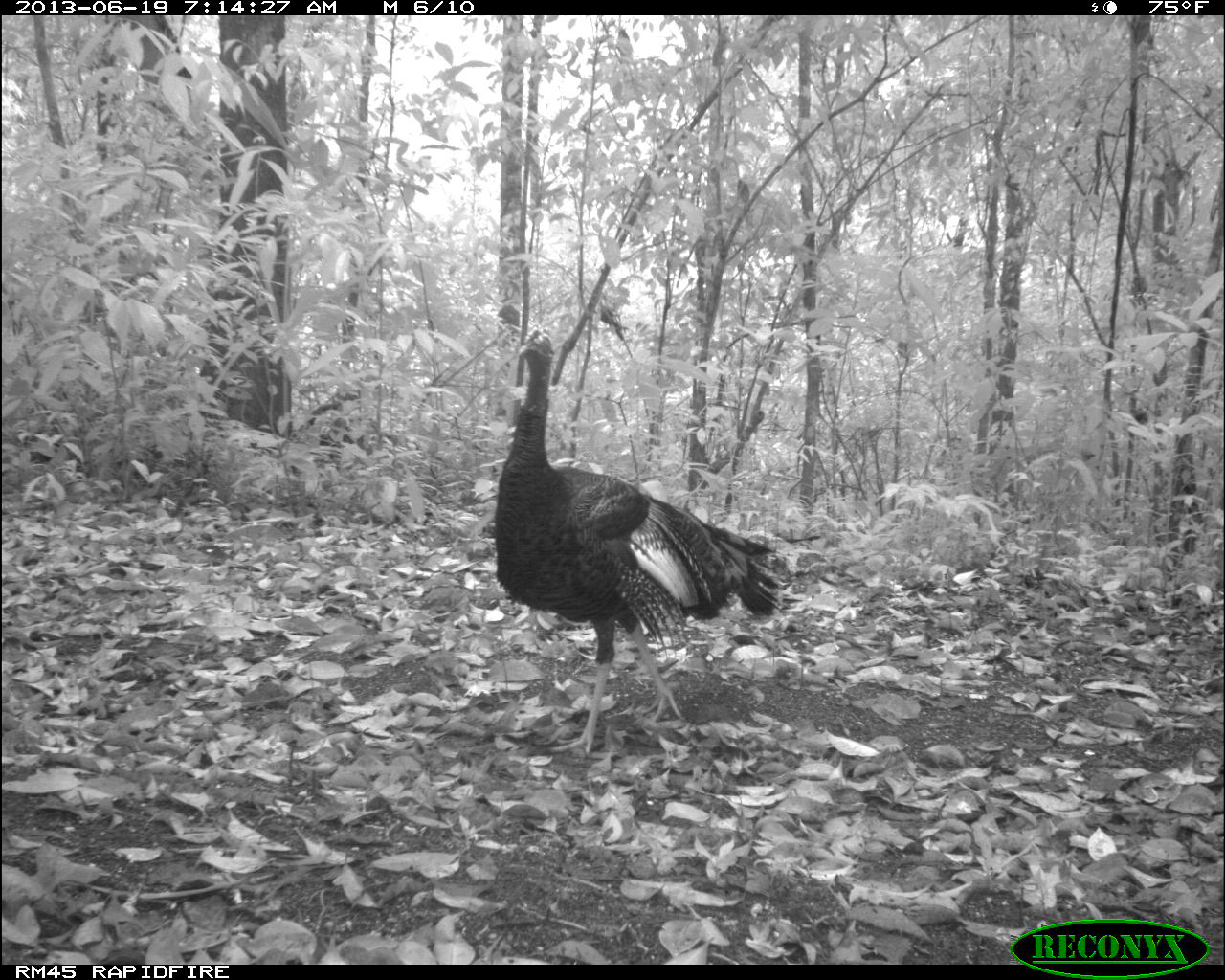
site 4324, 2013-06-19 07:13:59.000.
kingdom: Animalia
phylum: Chordata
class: Aves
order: Galliformes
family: Phasianidae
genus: Meleagris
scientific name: Meleagris ocellata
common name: ocellated turkey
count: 1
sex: female